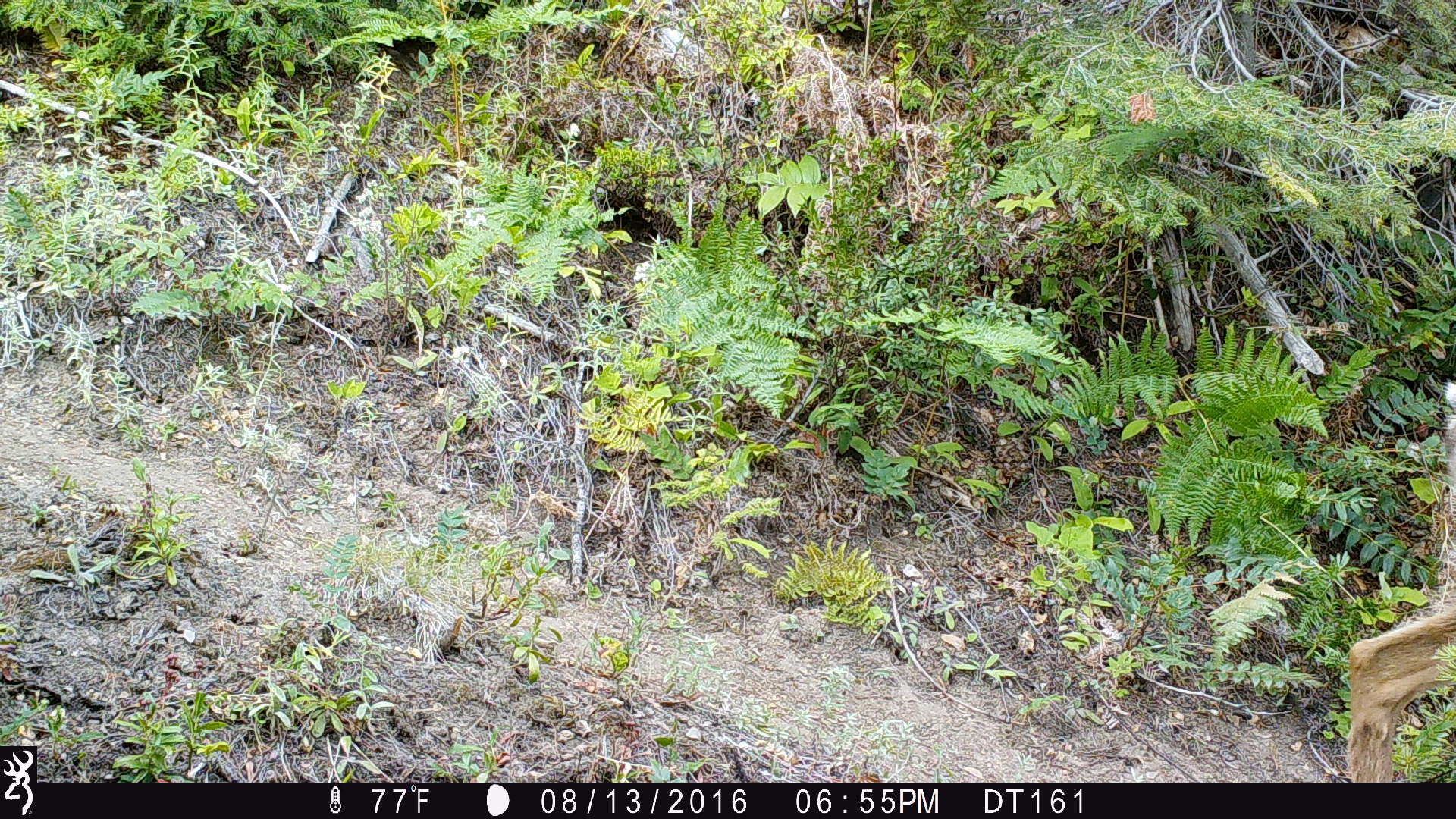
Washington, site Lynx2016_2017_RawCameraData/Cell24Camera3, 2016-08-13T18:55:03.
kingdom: Animalia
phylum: Chordata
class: Mammalia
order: Artiodactyla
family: Cervidae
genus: Odocoileus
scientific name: Odocoileus hemionus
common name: mule deer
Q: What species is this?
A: Odocoileus hemionus (mule deer).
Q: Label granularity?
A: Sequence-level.